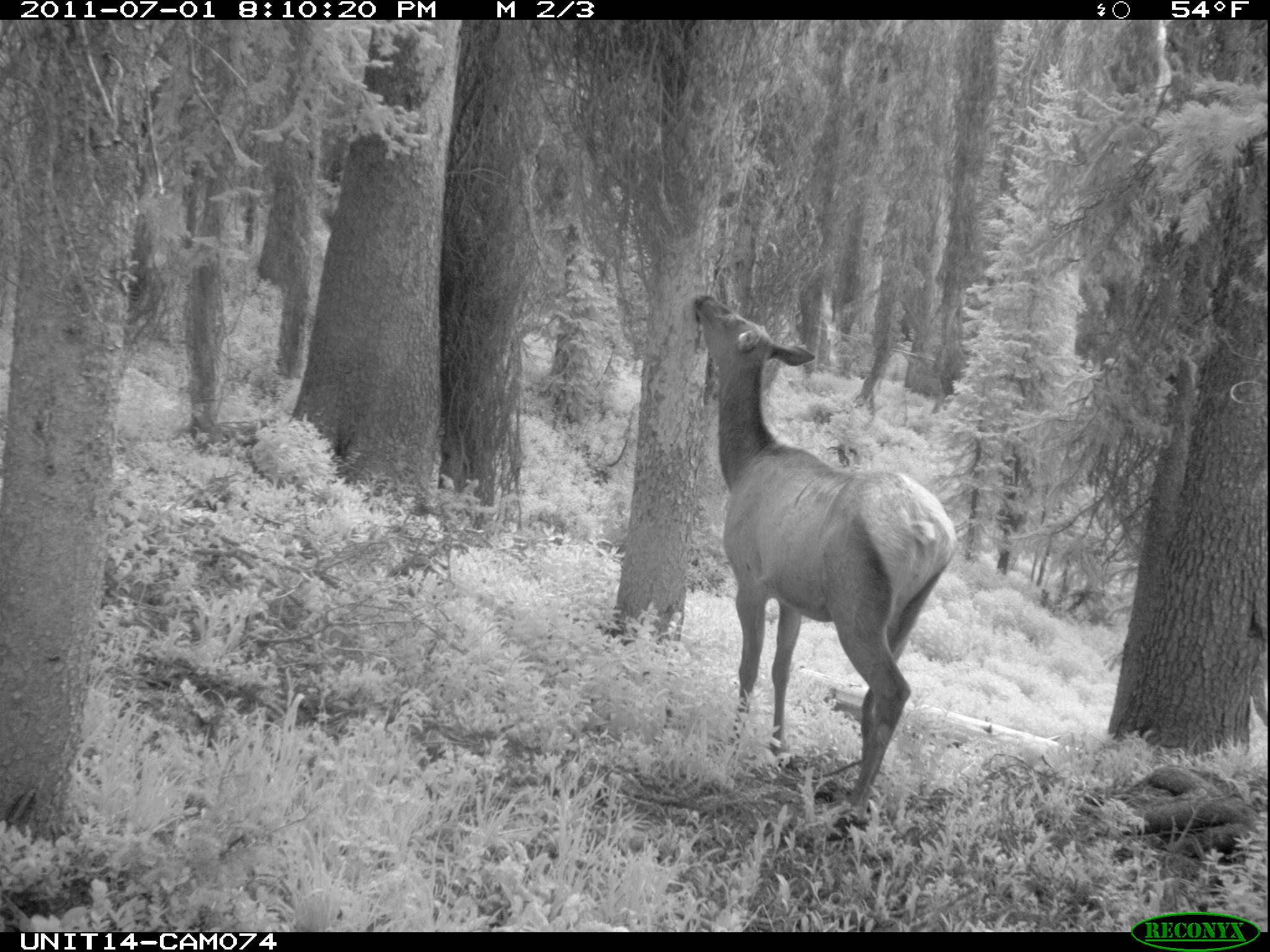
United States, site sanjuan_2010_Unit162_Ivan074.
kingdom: Animalia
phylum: Chordata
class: Mammalia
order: Artiodactyla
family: Cervidae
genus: Cervus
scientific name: Cervus elaphus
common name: red deer